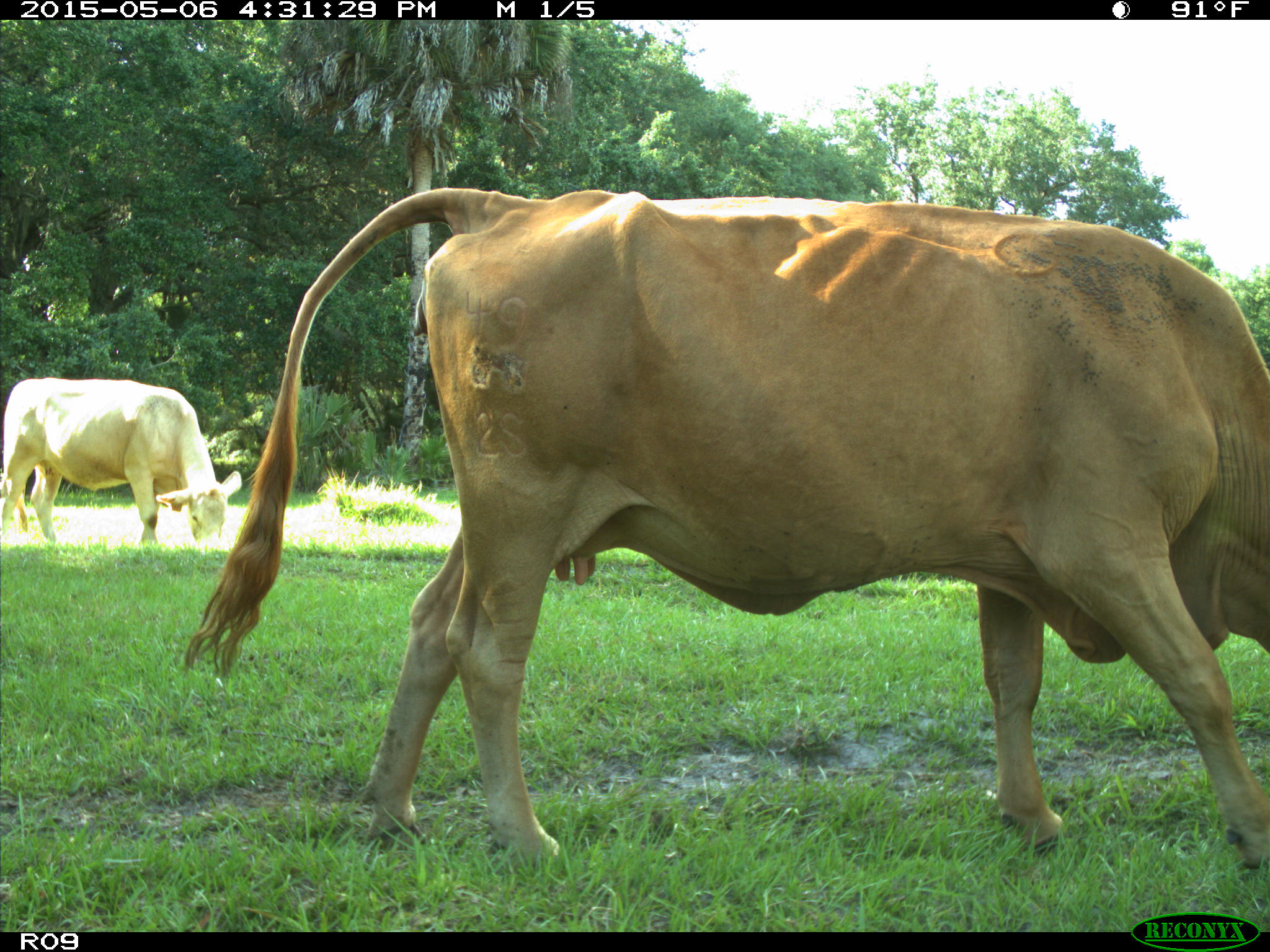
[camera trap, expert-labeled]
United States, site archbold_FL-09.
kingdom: Animalia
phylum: Chordata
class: Mammalia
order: Artiodactyla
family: Bovidae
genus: Bos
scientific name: Bos taurus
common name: domestic cow